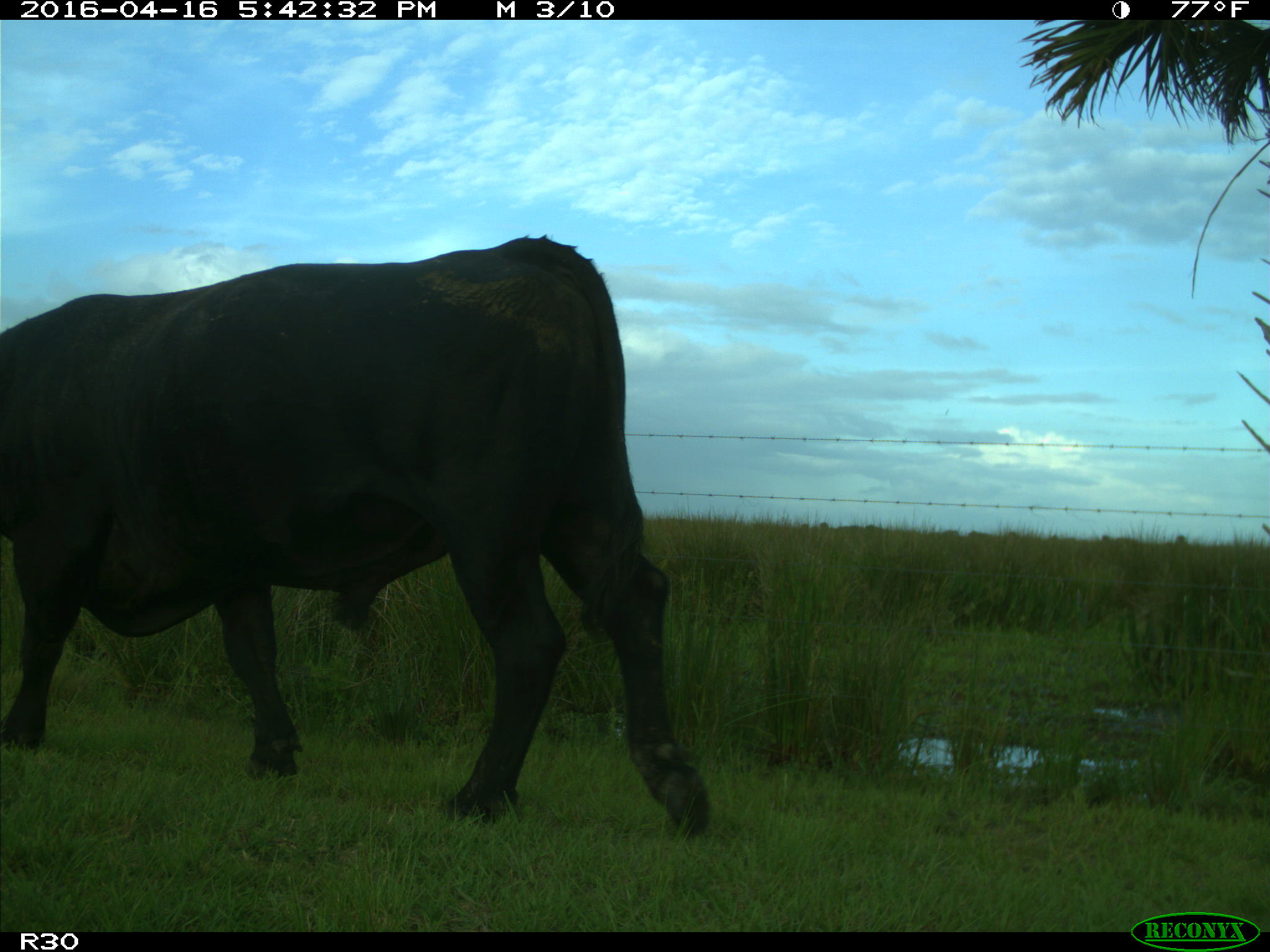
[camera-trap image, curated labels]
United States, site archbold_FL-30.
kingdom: Animalia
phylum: Chordata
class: Mammalia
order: Artiodactyla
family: Bovidae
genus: Bos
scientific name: Bos taurus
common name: domestic cow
Bos taurus (domestic cow).